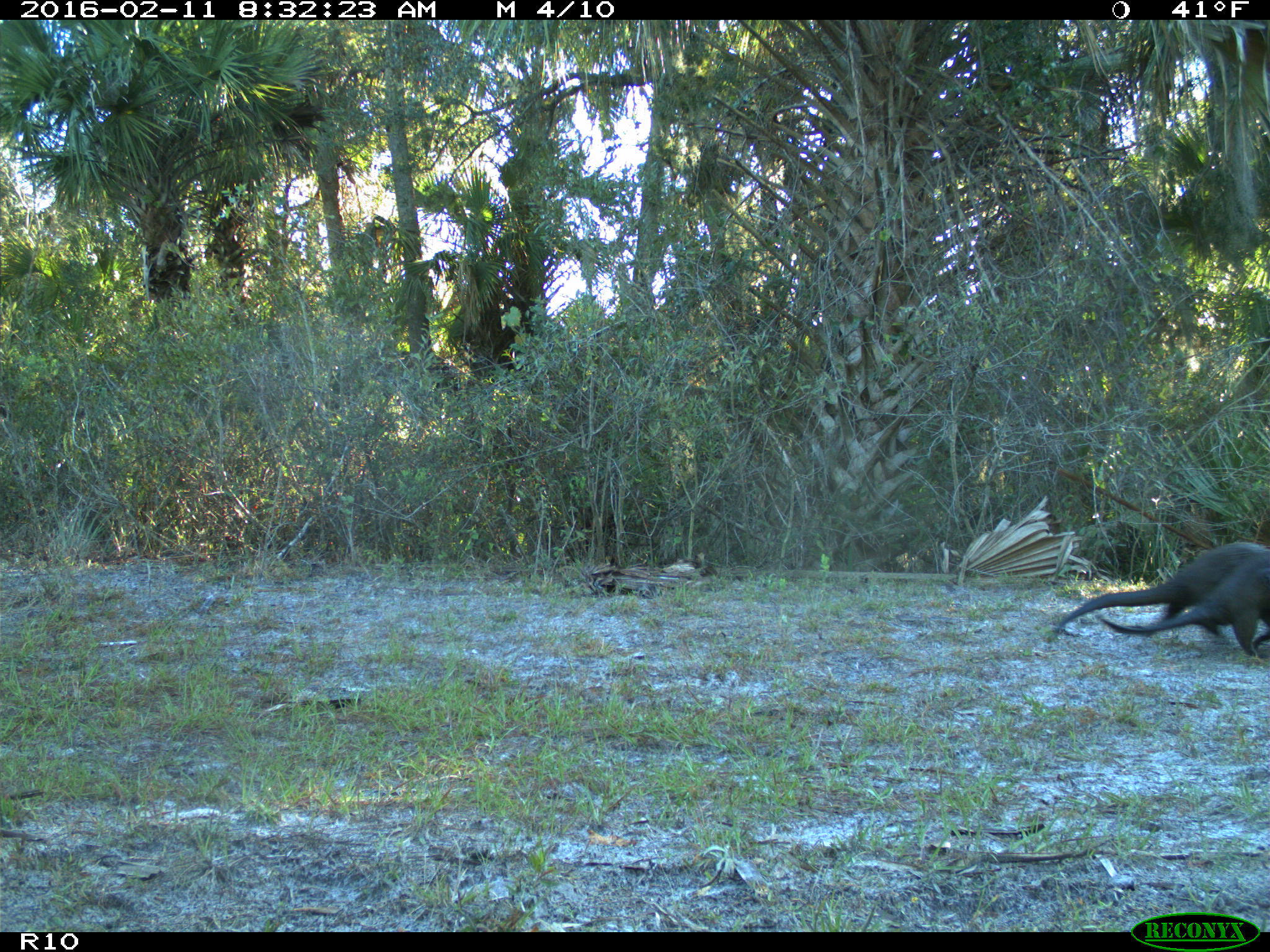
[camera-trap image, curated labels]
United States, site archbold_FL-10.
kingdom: Animalia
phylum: Chordata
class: Mammalia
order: Carnivora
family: Mustelidae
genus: Lontra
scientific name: Lontra canadensis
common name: north american river otter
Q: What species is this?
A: Lontra canadensis (north american river otter).